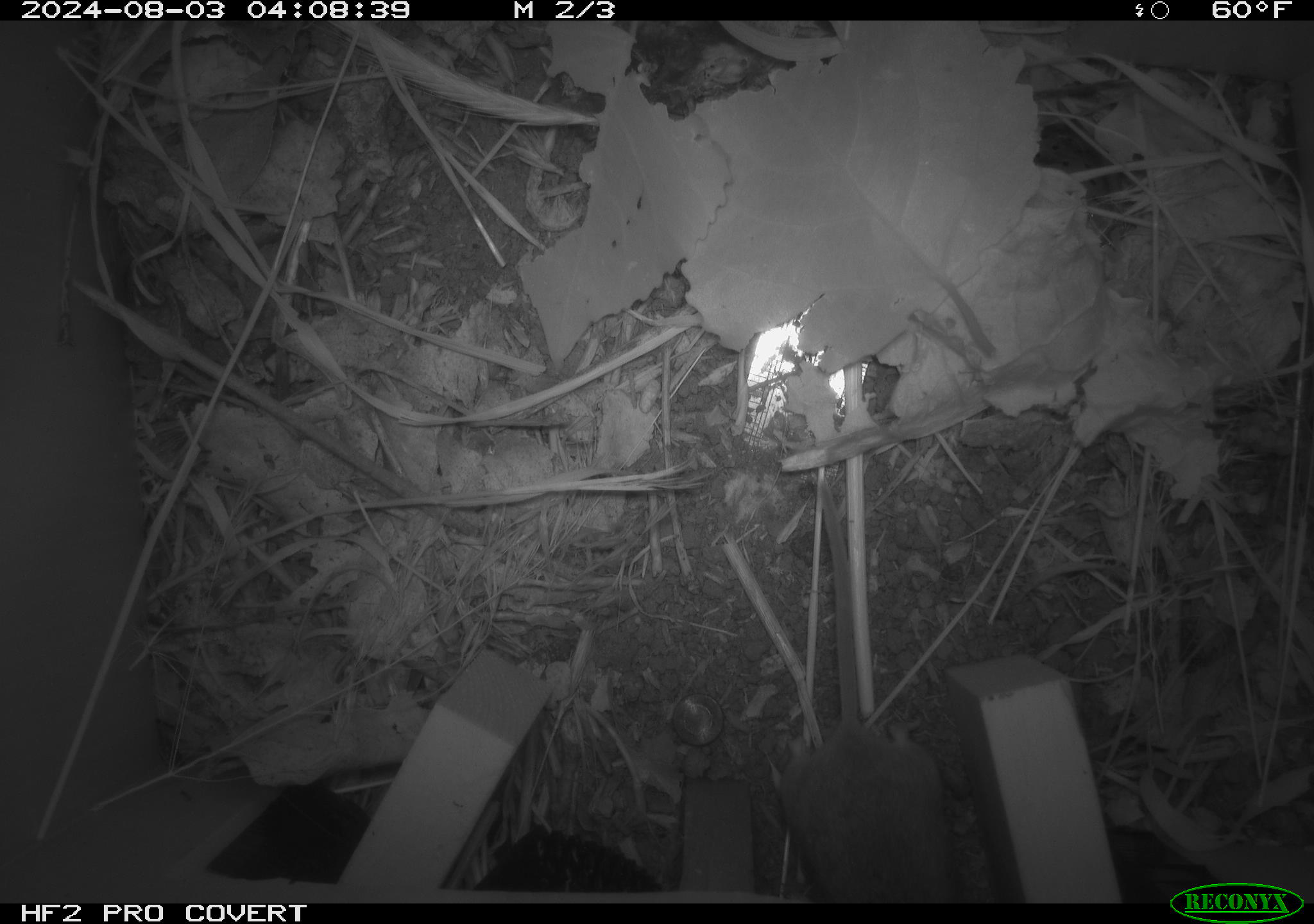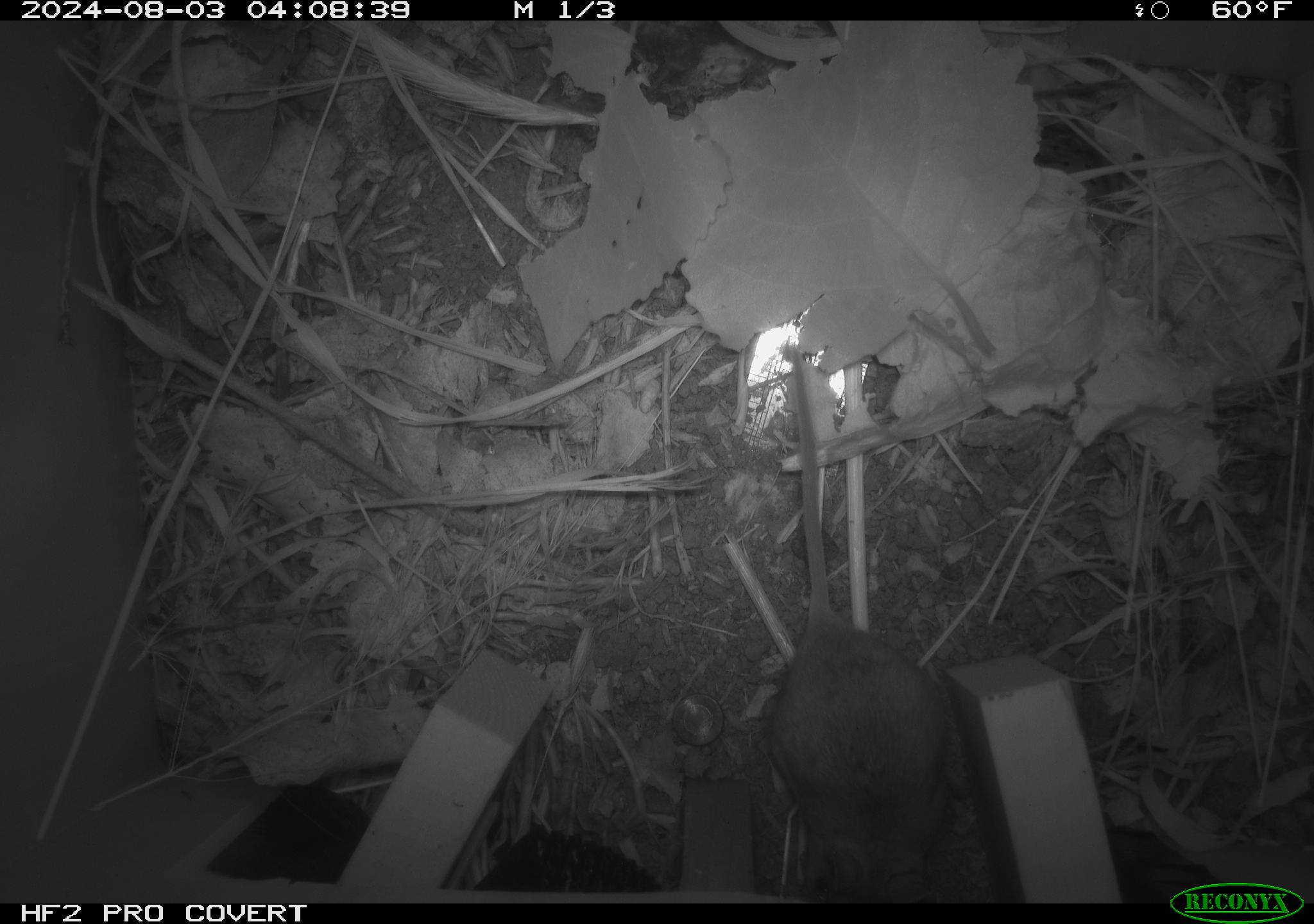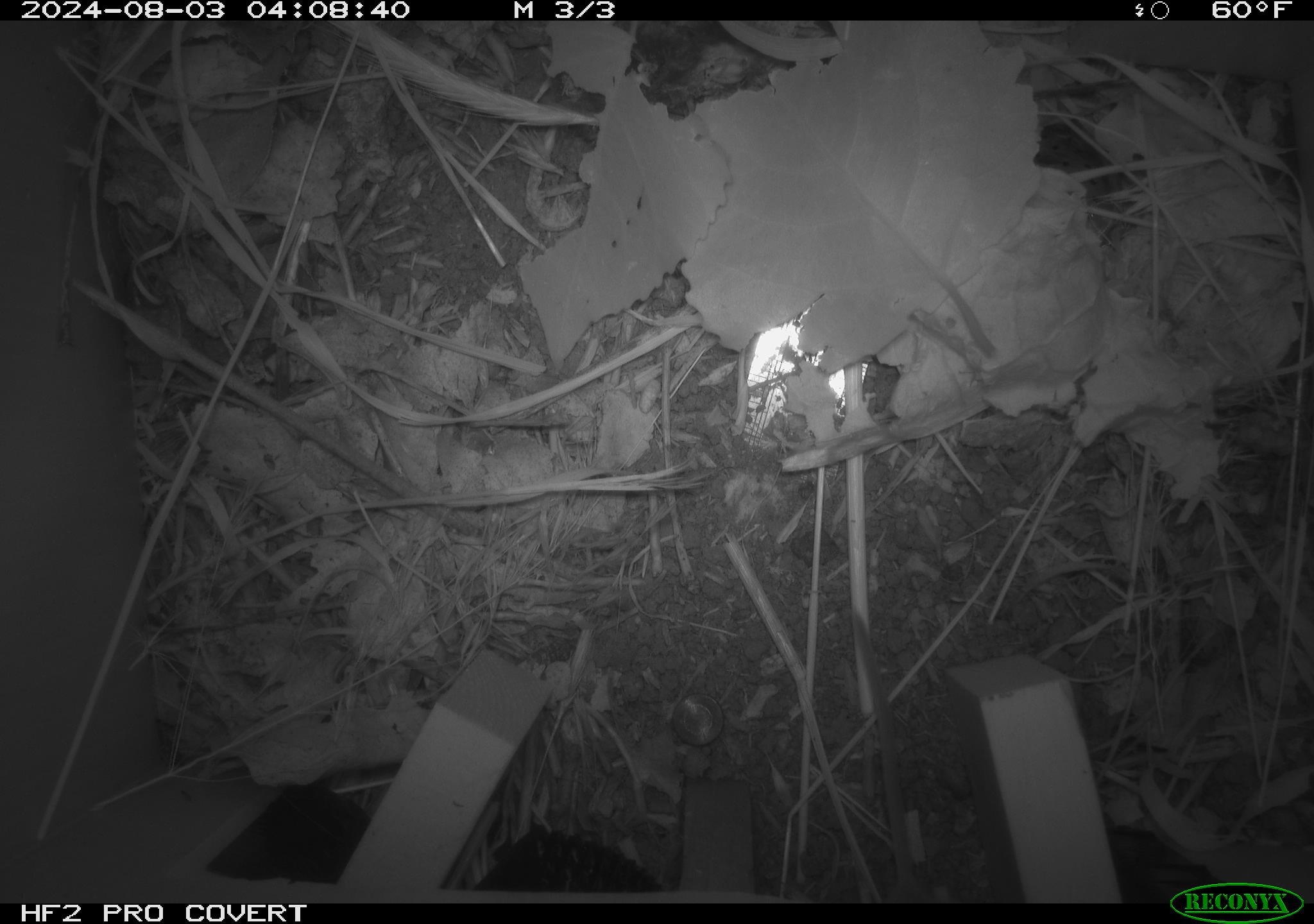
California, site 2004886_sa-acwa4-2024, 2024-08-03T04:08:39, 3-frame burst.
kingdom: Animalia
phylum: Chordata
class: Mammalia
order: Rodentia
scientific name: Rodentia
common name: mouse species